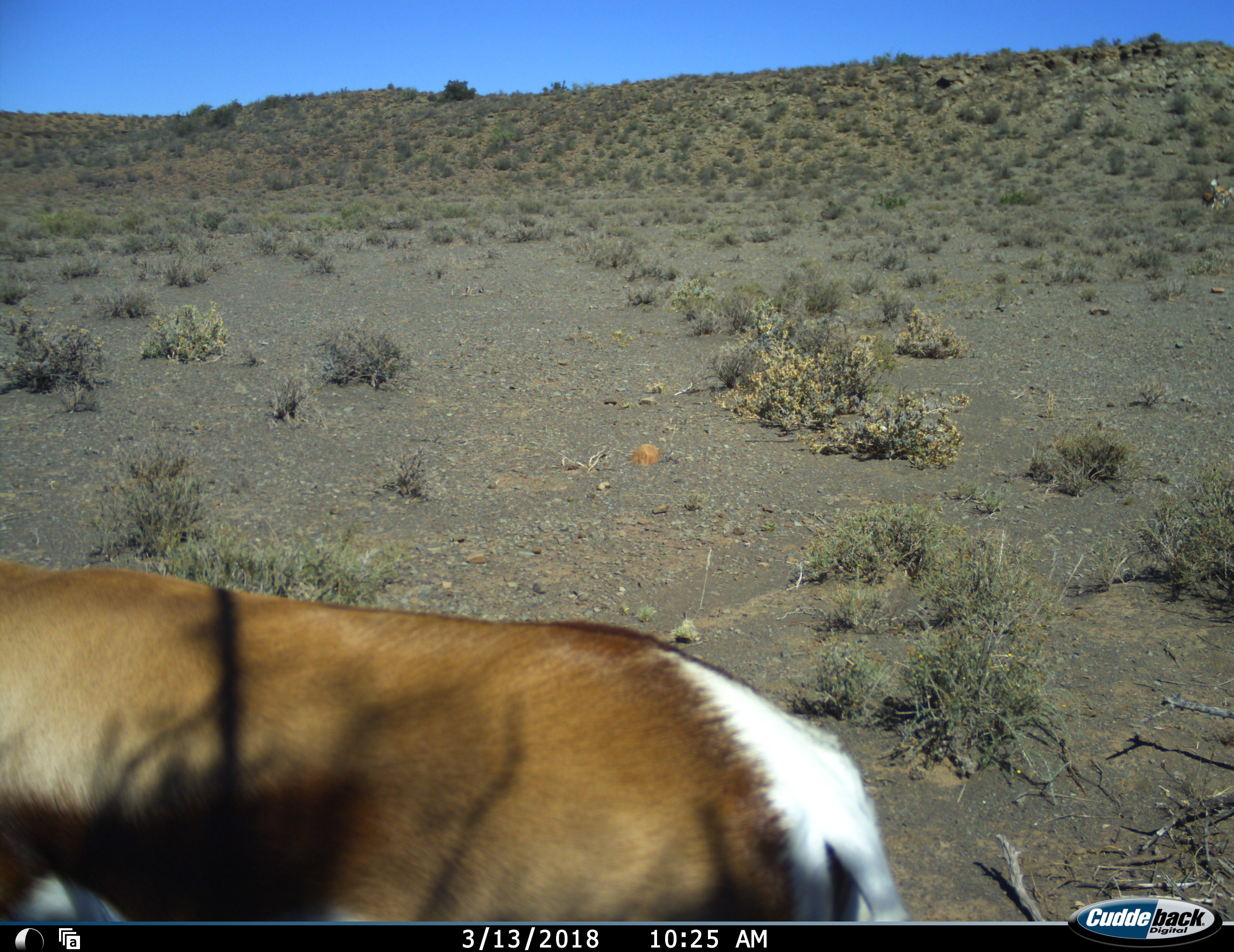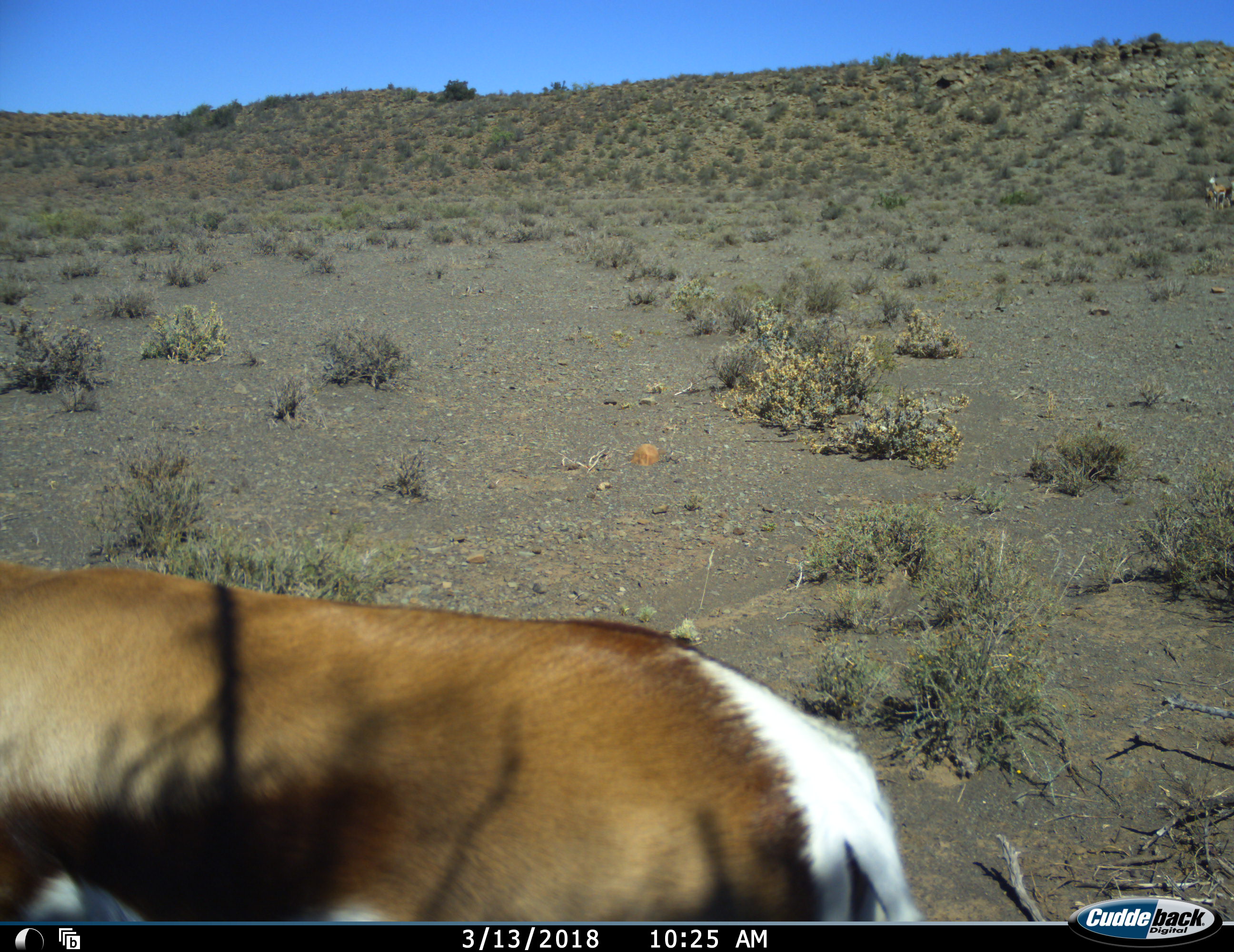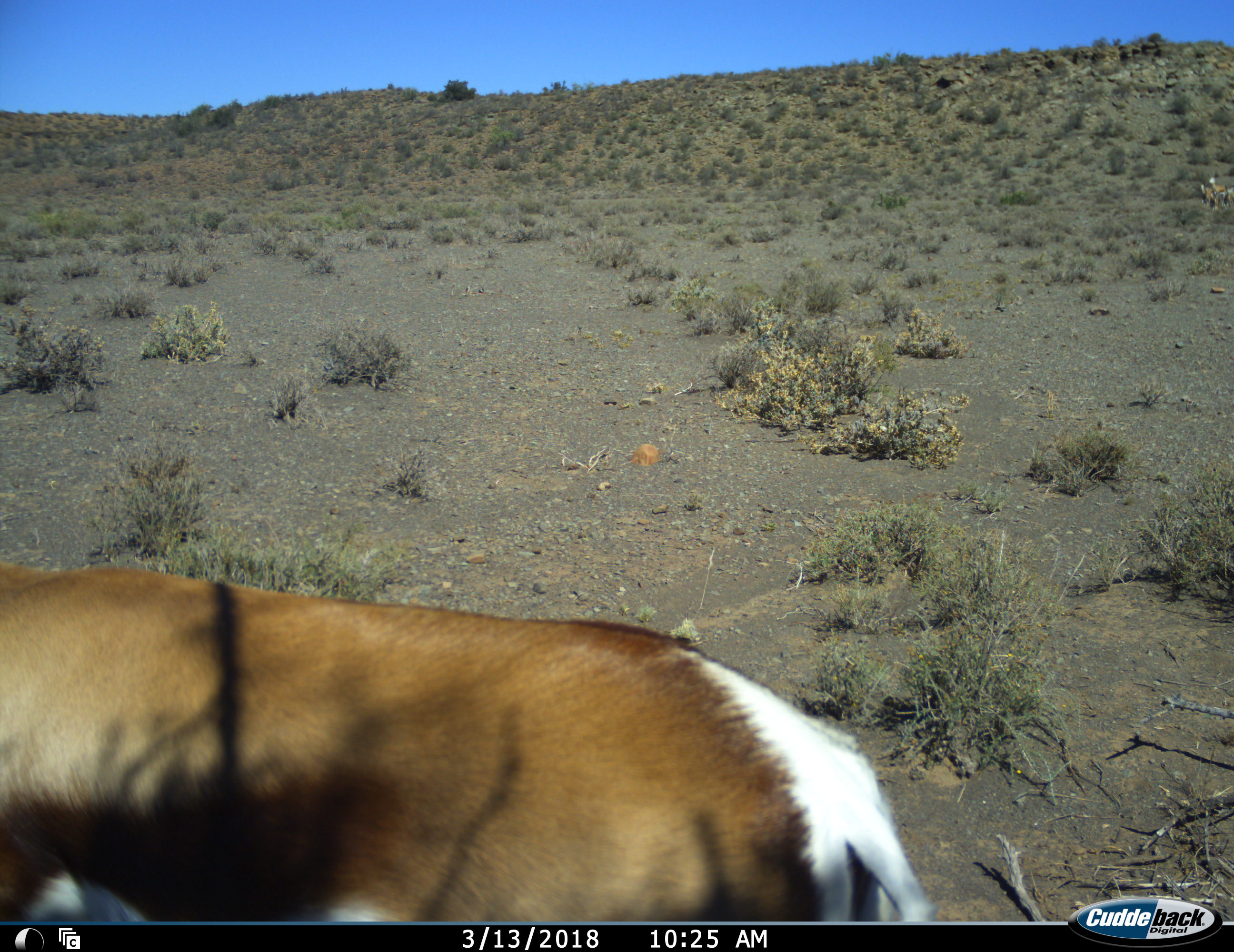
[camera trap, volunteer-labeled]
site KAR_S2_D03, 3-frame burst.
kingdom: Animalia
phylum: Chordata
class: Mammalia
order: Artiodactyla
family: Bovidae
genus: Antidorcas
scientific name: Antidorcas marsupialis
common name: springbok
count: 1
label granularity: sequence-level